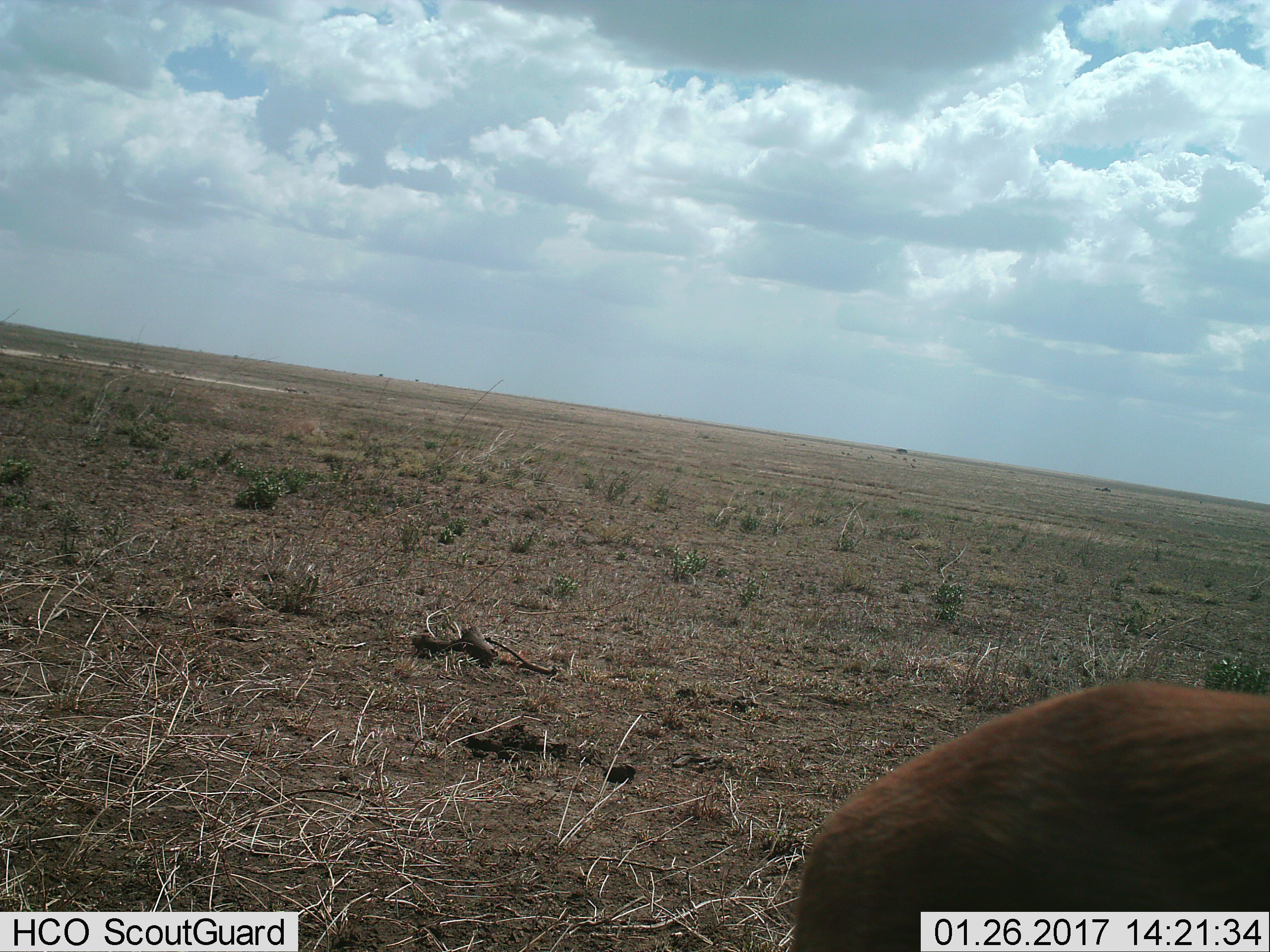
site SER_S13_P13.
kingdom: Animalia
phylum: Chordata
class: Mammalia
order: Artiodactyla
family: Bovidae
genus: Eudorcas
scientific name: Eudorcas thomsonii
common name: thomson's gazelle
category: gazellethomsons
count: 1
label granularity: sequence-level